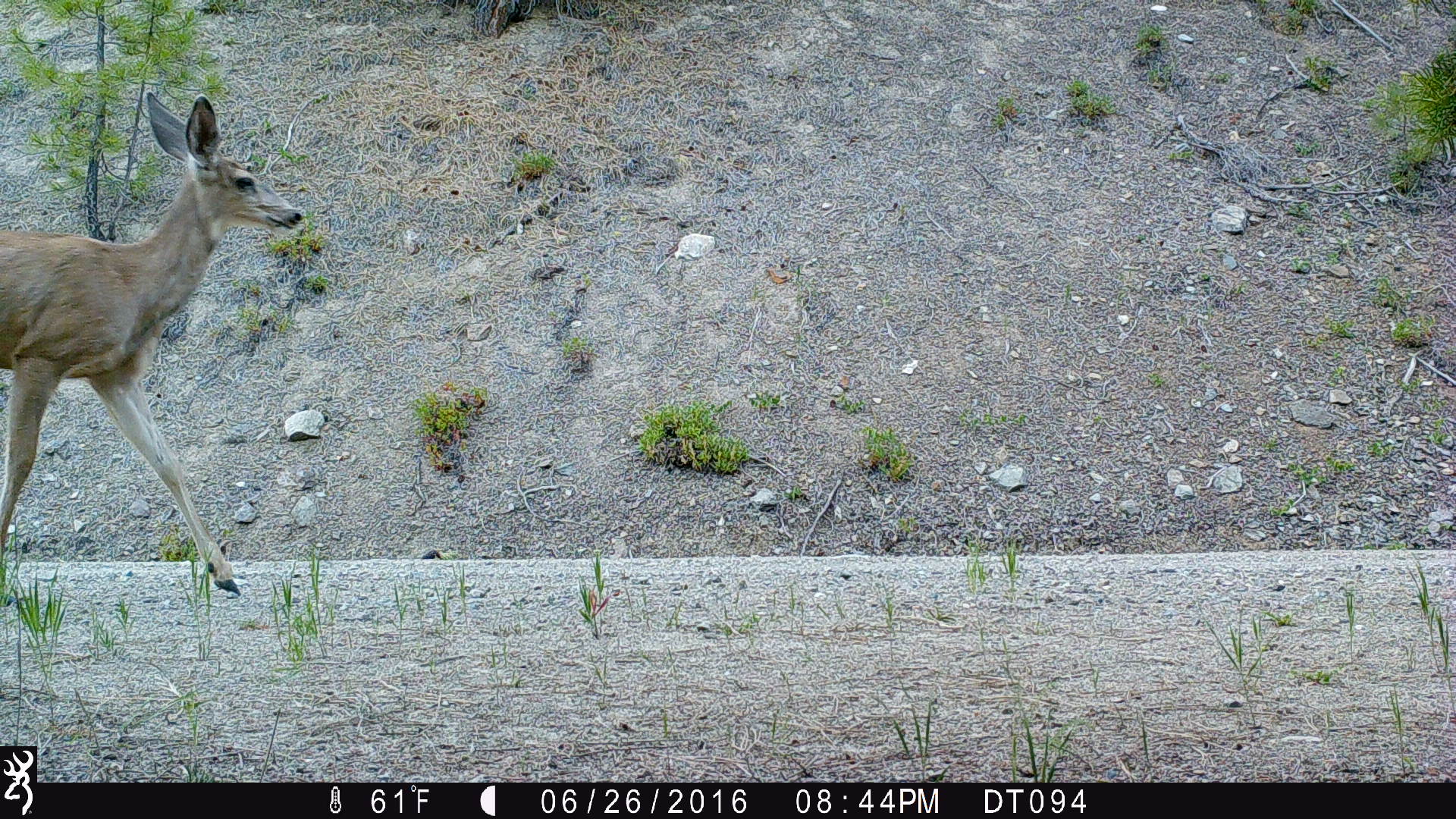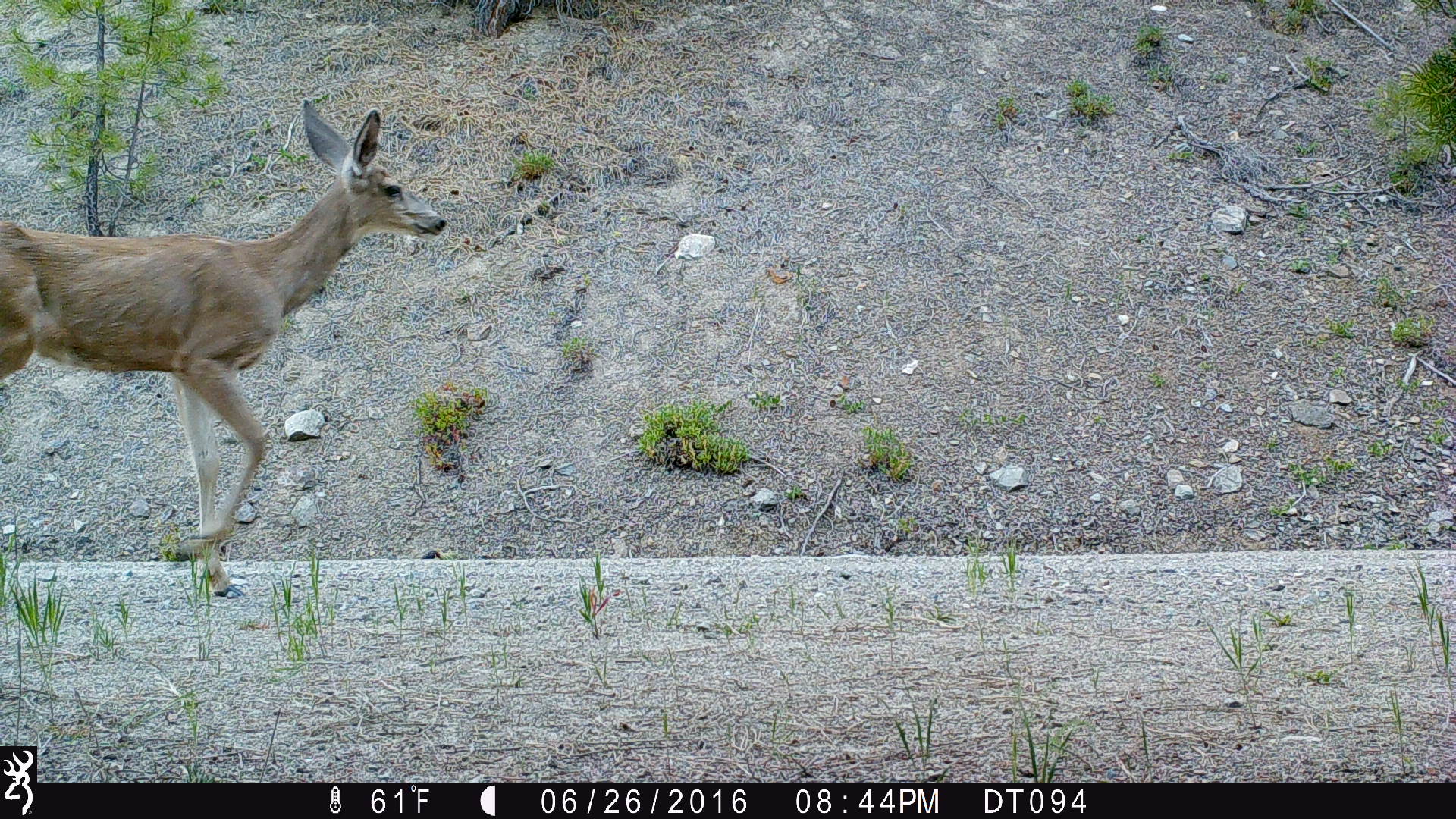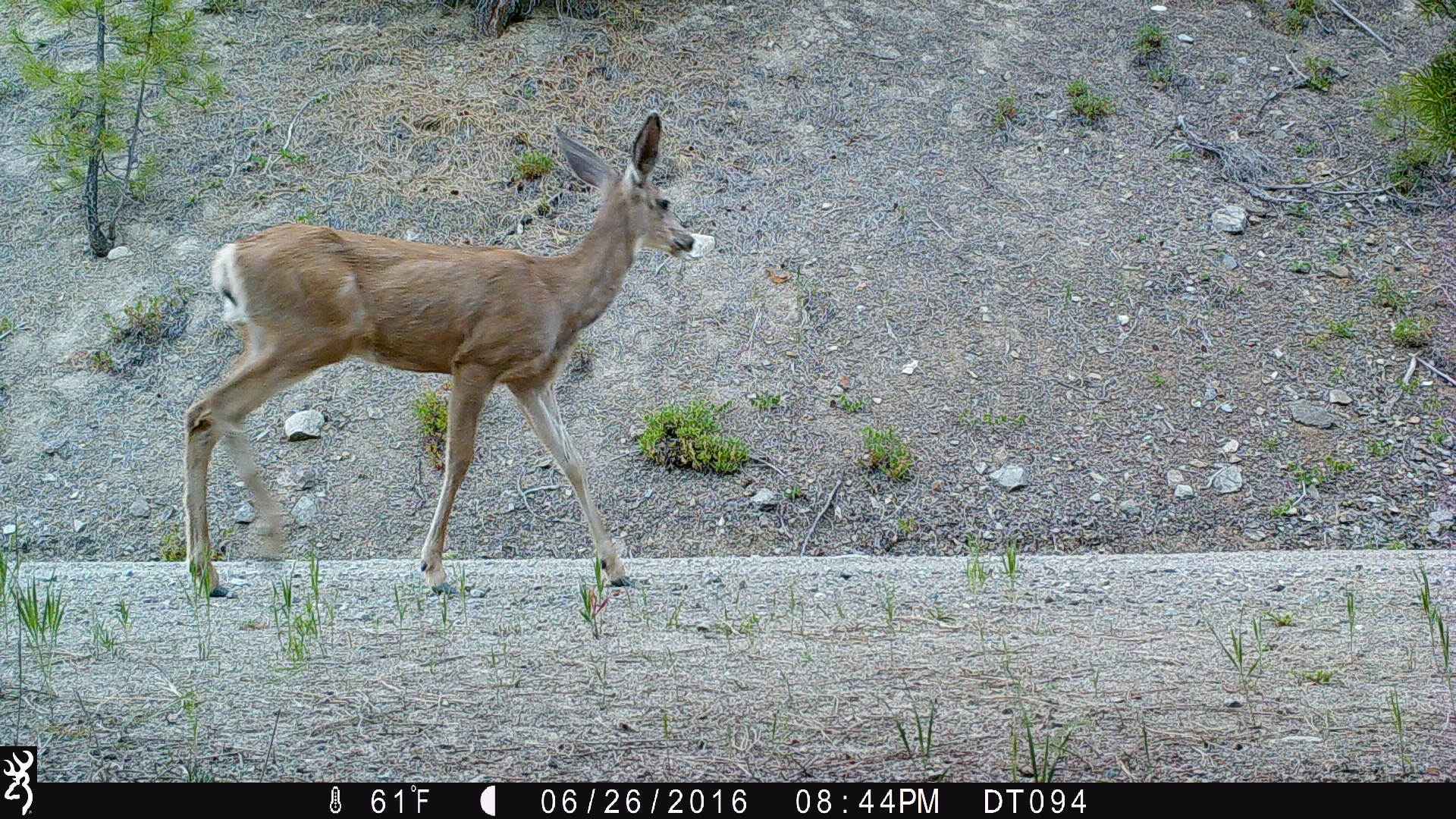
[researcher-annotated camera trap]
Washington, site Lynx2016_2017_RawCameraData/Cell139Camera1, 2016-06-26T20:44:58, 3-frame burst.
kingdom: Animalia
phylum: Chordata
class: Mammalia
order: Artiodactyla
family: Cervidae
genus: Odocoileus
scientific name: Odocoileus hemionus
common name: mule deer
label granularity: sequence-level